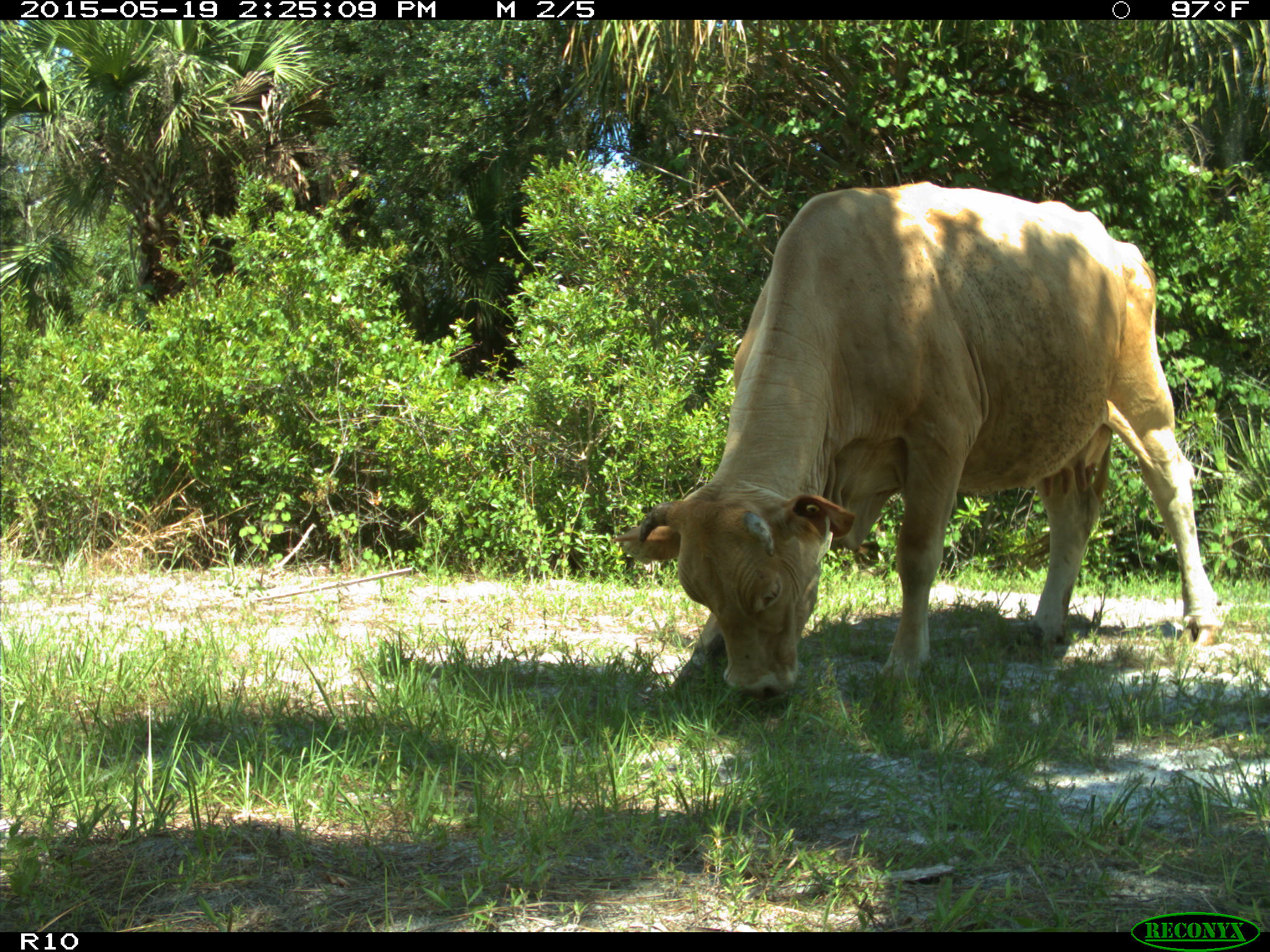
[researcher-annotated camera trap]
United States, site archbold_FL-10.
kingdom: Animalia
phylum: Chordata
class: Mammalia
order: Artiodactyla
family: Bovidae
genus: Bos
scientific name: Bos taurus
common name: domestic cow